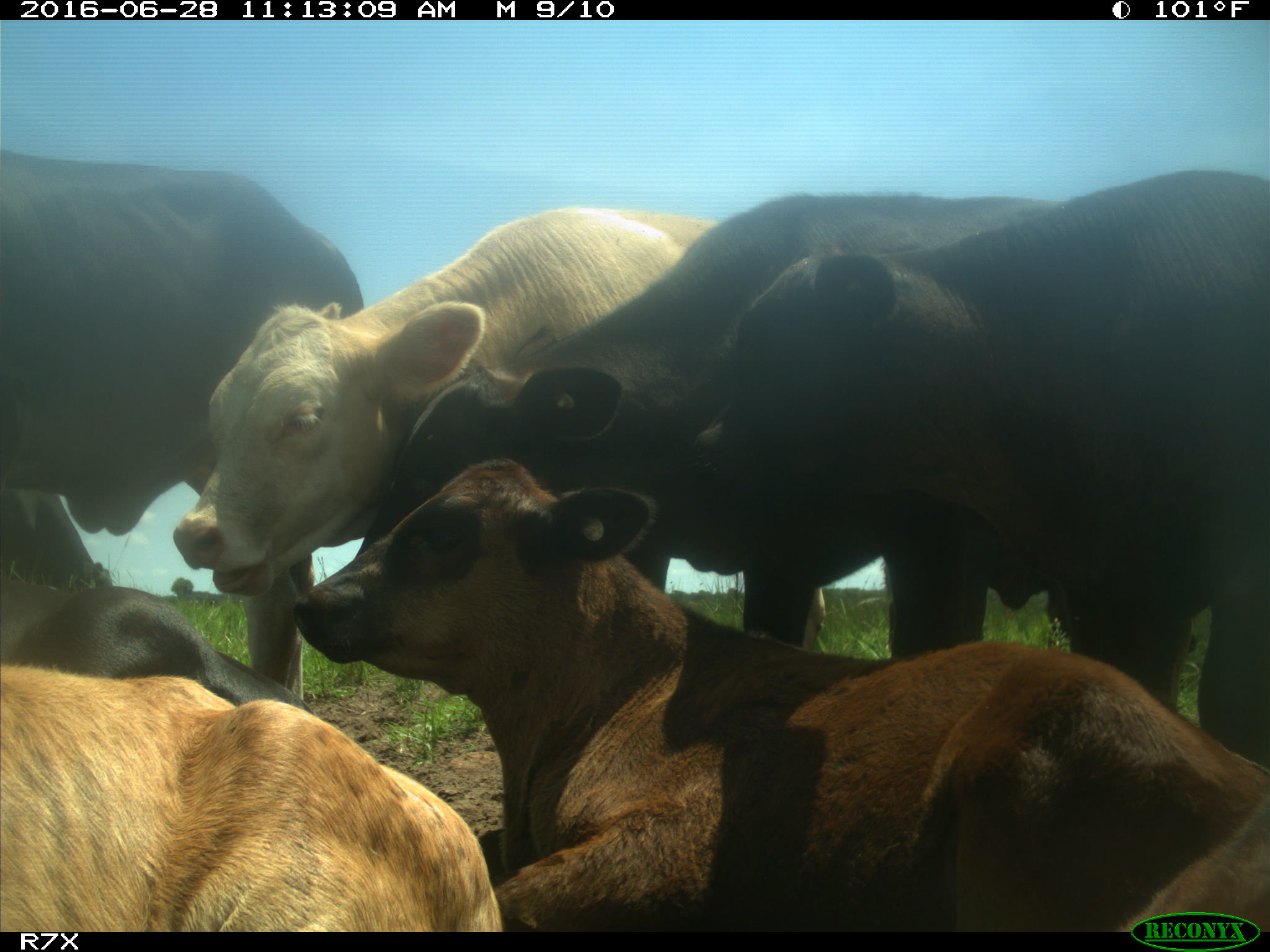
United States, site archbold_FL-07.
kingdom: Animalia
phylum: Chordata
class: Mammalia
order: Artiodactyla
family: Bovidae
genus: Bos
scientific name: Bos taurus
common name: domestic cow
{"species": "Bos taurus (domestic cow)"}